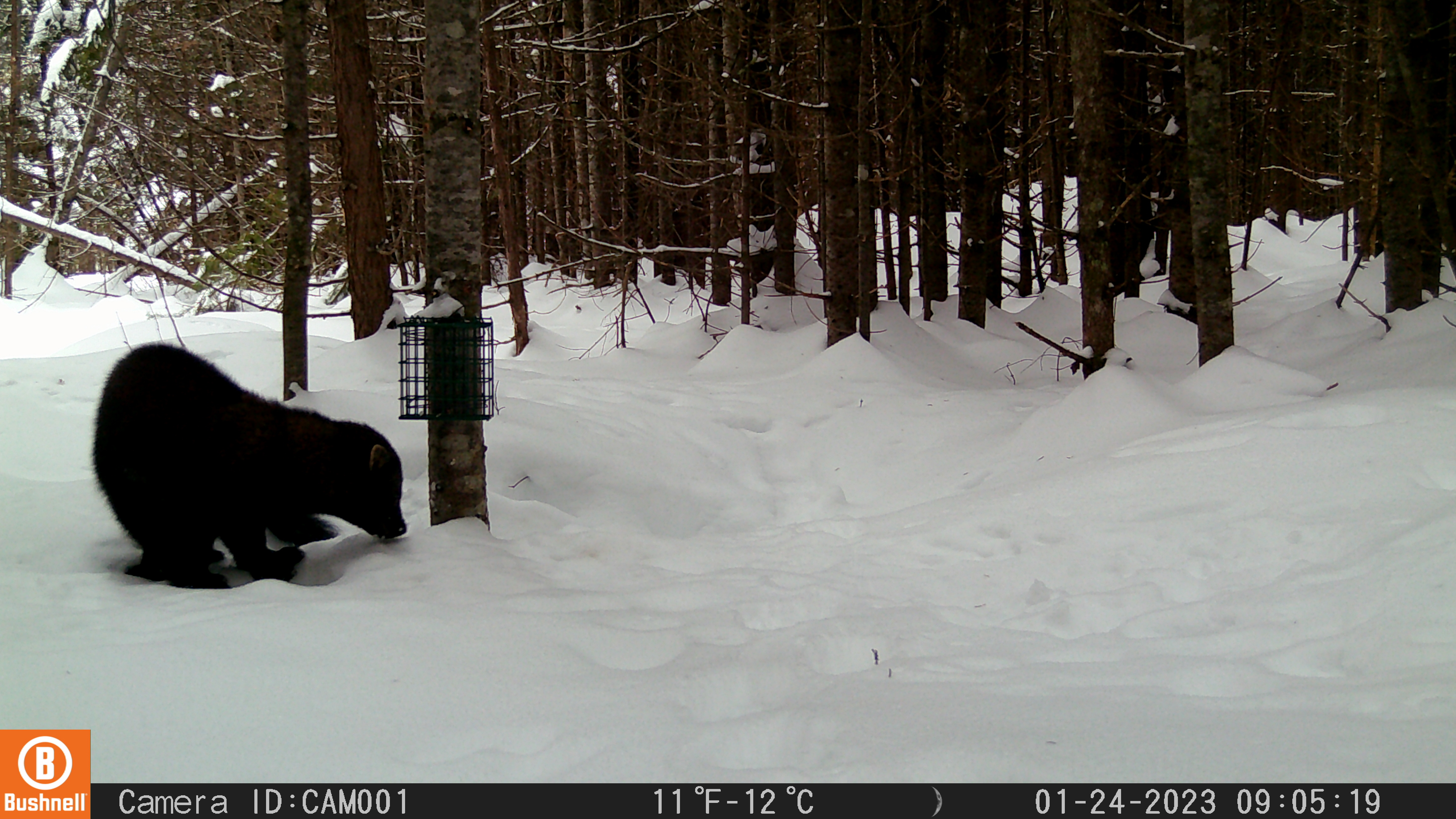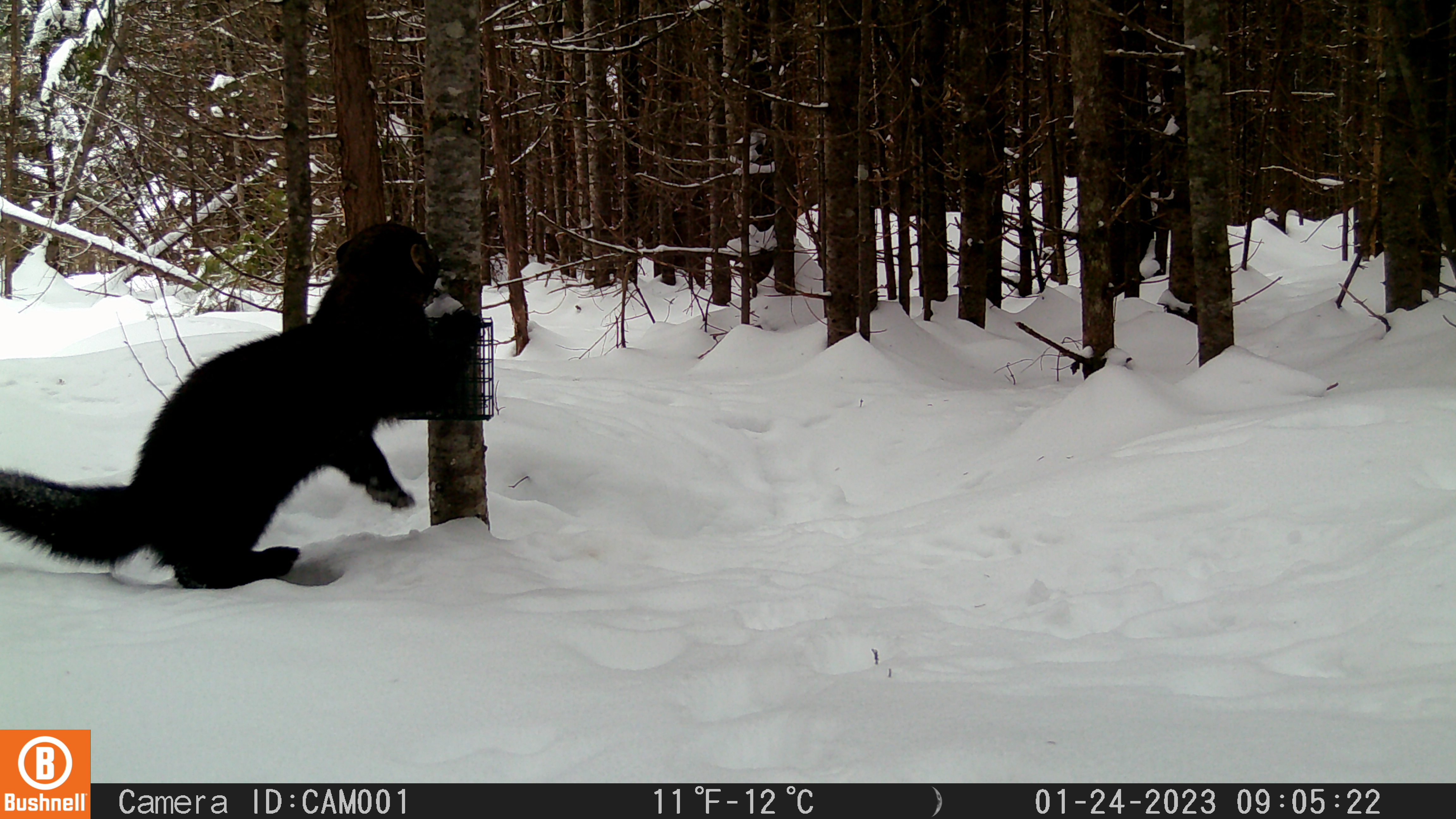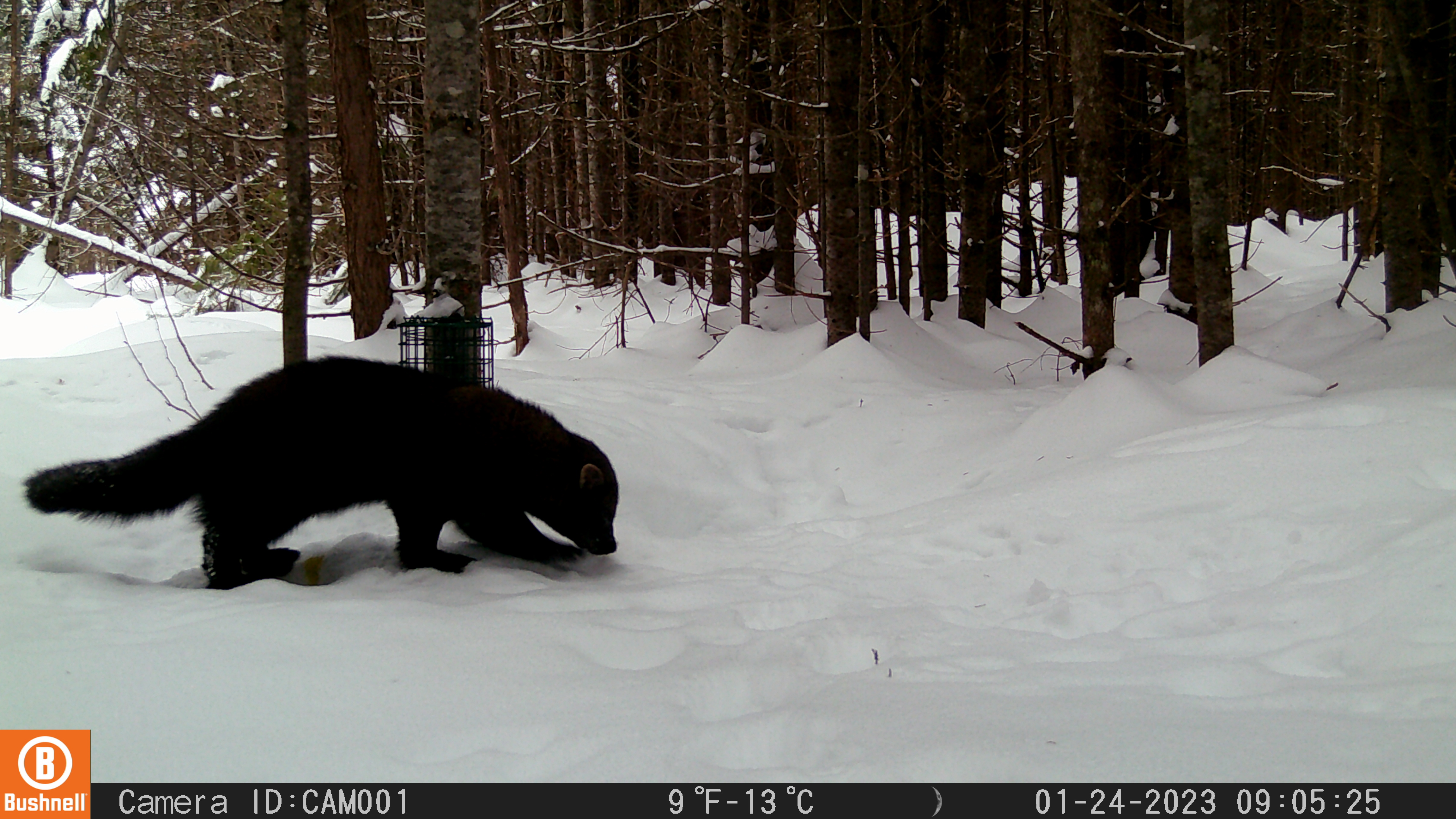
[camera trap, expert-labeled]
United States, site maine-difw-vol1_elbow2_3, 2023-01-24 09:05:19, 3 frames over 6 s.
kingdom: Animalia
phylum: Chordata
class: Mammalia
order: Carnivora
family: Mustelidae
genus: Pekania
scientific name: Pekania pennanti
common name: fisher